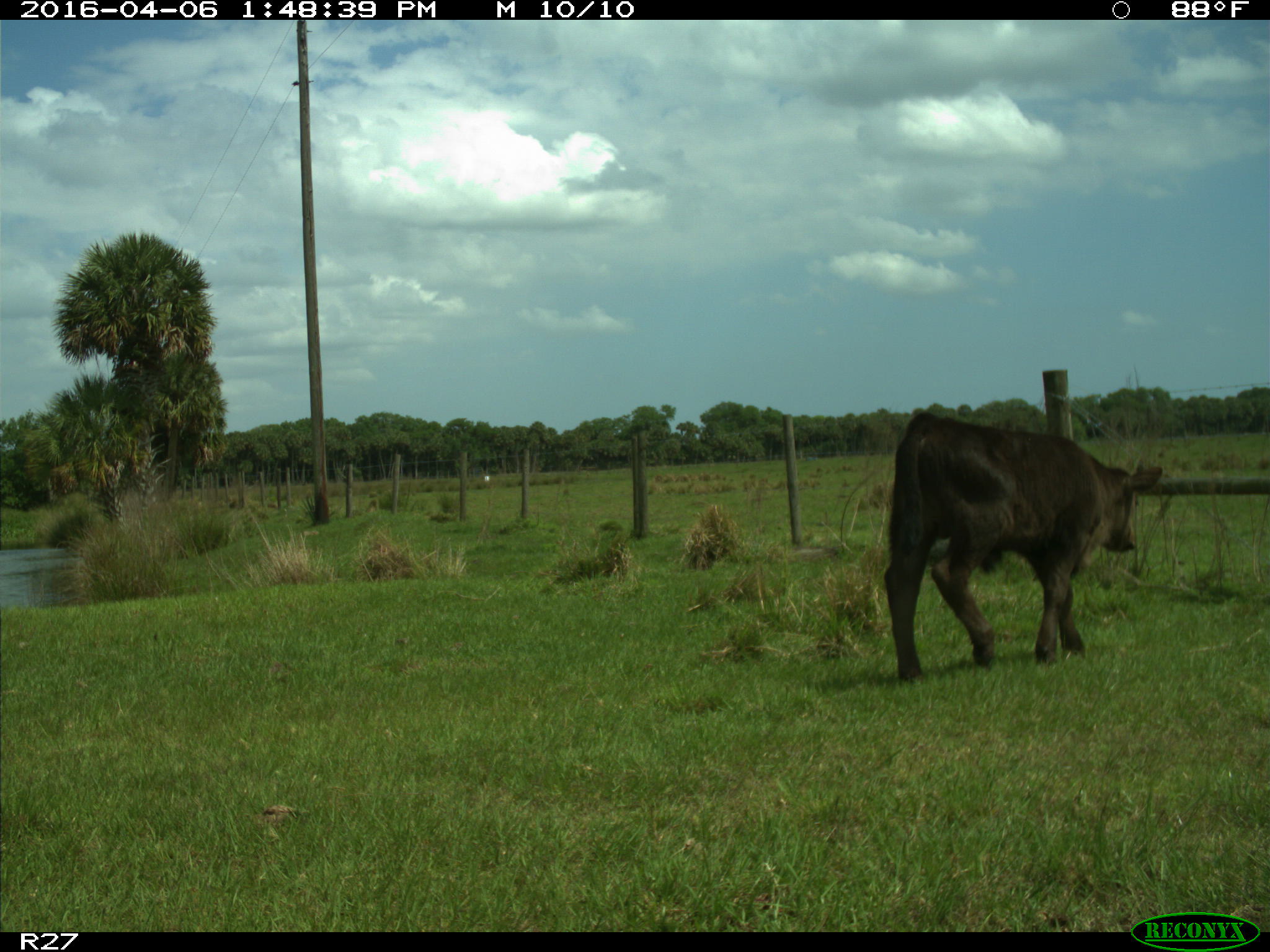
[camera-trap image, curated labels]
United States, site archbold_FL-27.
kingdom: Animalia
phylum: Chordata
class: Mammalia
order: Artiodactyla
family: Bovidae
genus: Bos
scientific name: Bos taurus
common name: domestic cow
Bos taurus (domestic cow).